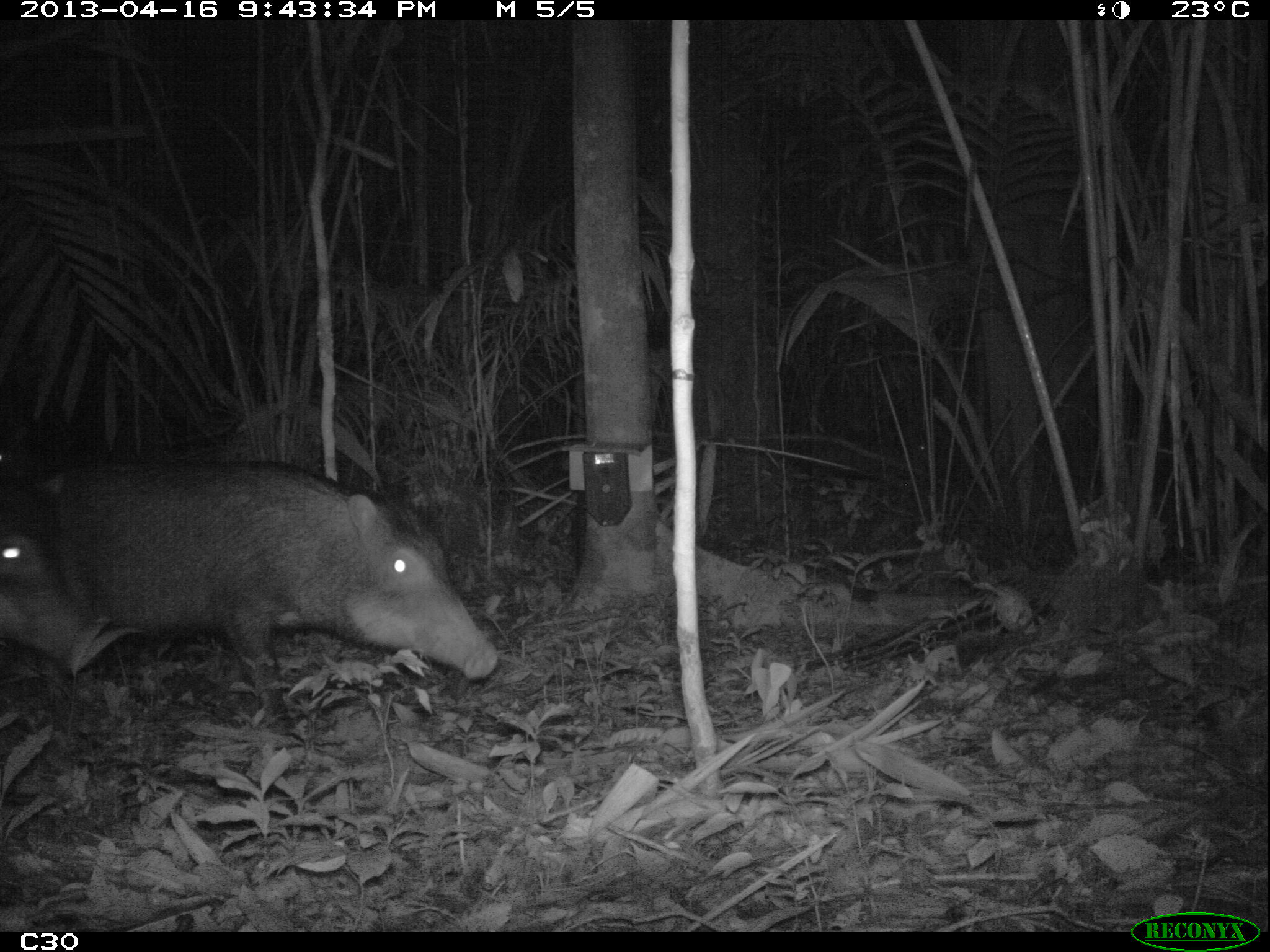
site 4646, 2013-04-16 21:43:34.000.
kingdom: Animalia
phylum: Chordata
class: Mammalia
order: Artiodactyla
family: Tayassuidae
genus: Tayassu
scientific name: Tayassu pecari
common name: white-lipped peccary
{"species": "Tayassu pecari (white-lipped peccary)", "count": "5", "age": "adult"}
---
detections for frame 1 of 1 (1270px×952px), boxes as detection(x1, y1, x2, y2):
tayassu pecari: detection(54, 457, 500, 734); detection(0, 520, 109, 658)